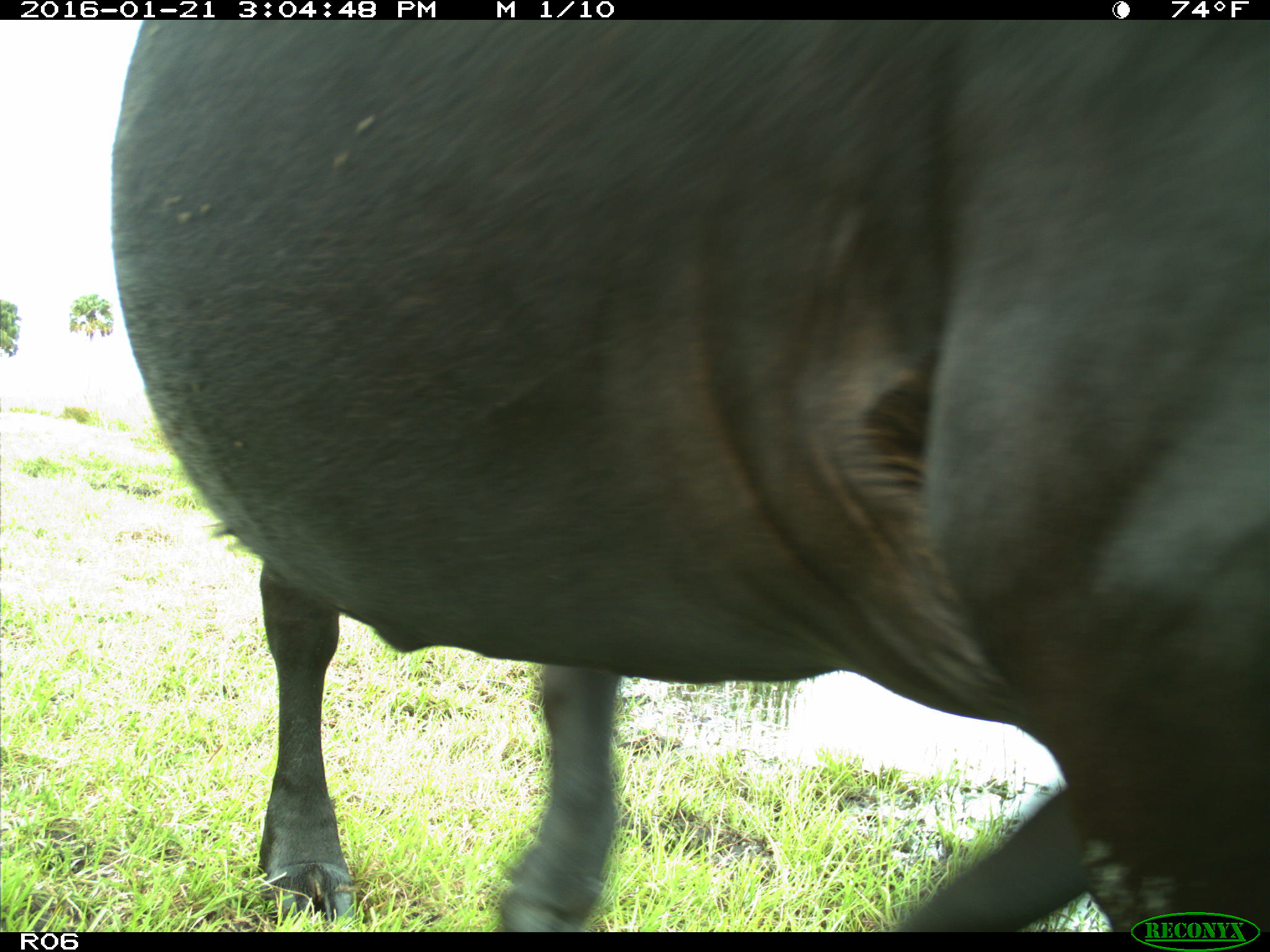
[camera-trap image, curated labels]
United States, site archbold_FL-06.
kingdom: Animalia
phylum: Chordata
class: Mammalia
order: Artiodactyla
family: Bovidae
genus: Bos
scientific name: Bos taurus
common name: domestic cow